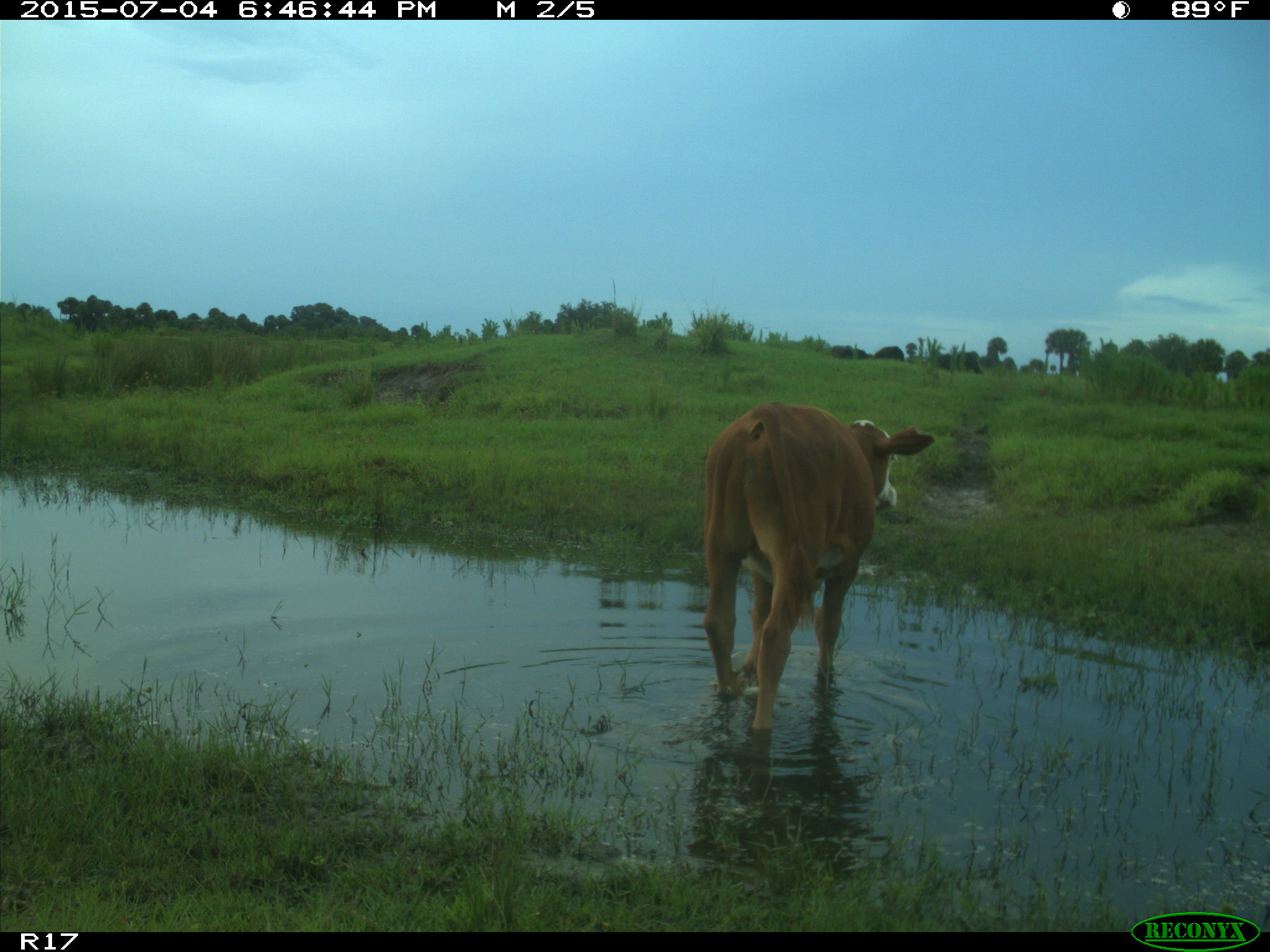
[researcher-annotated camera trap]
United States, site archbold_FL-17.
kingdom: Animalia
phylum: Chordata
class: Mammalia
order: Artiodactyla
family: Bovidae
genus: Bos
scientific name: Bos taurus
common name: domestic cow